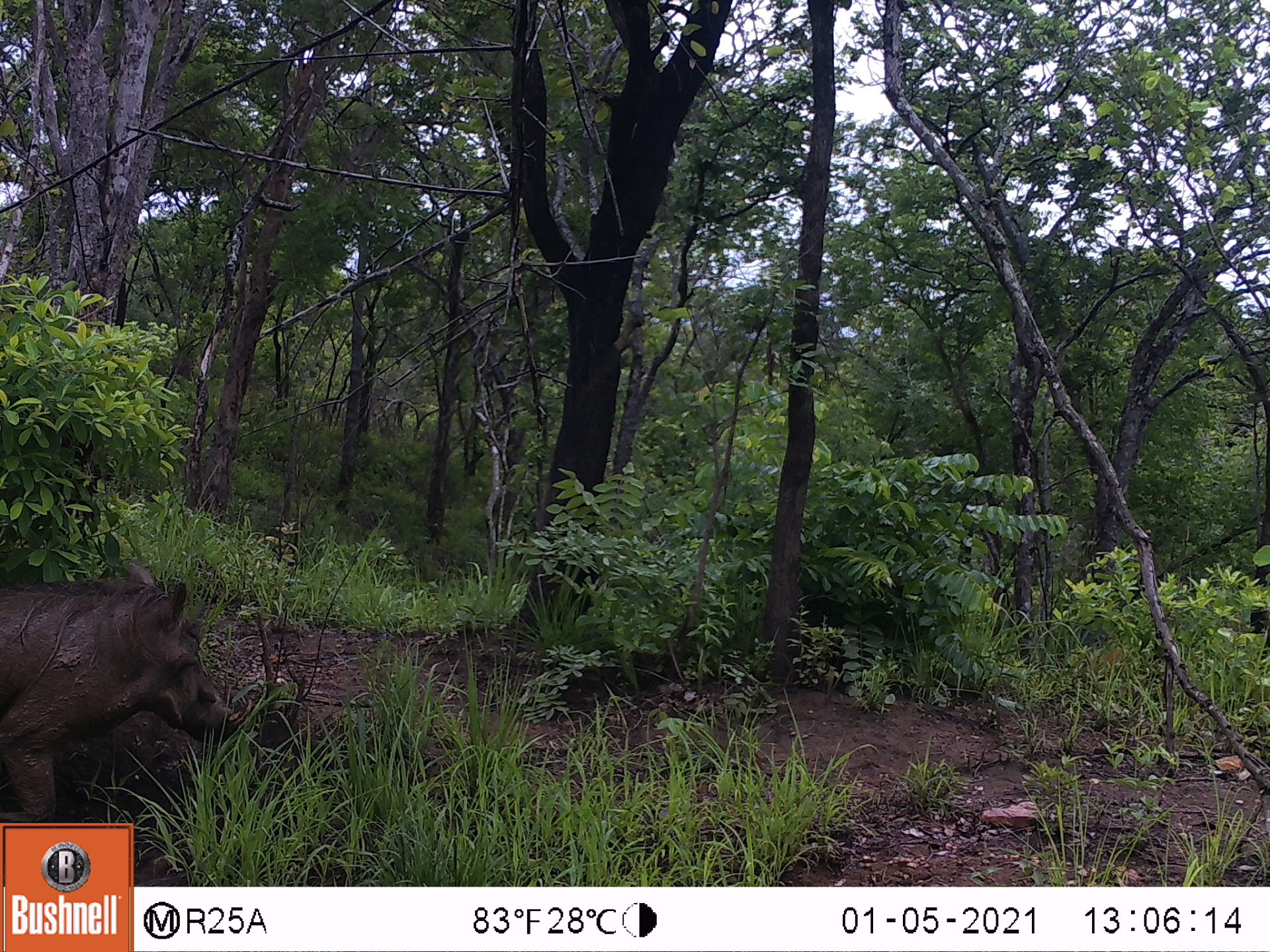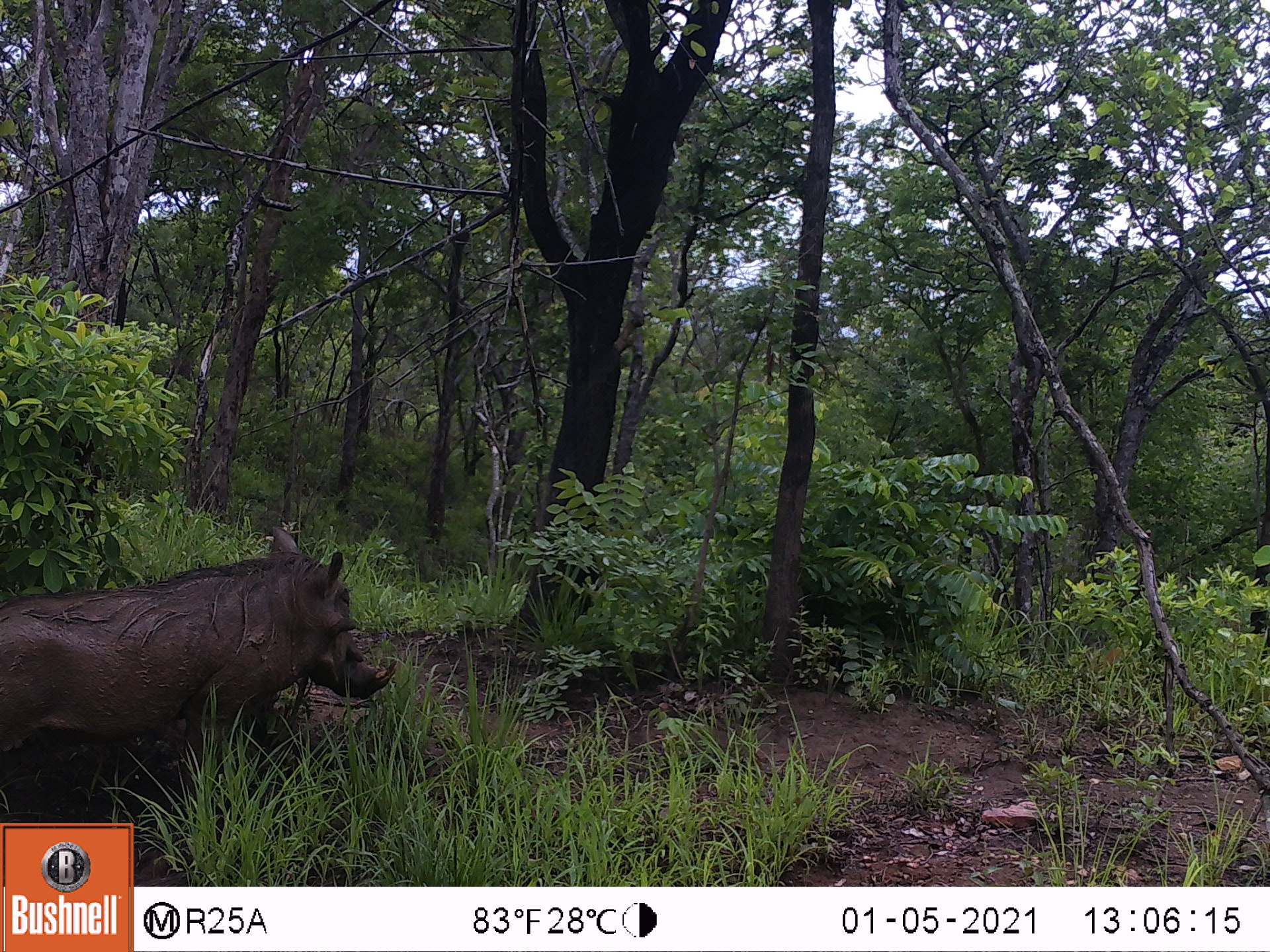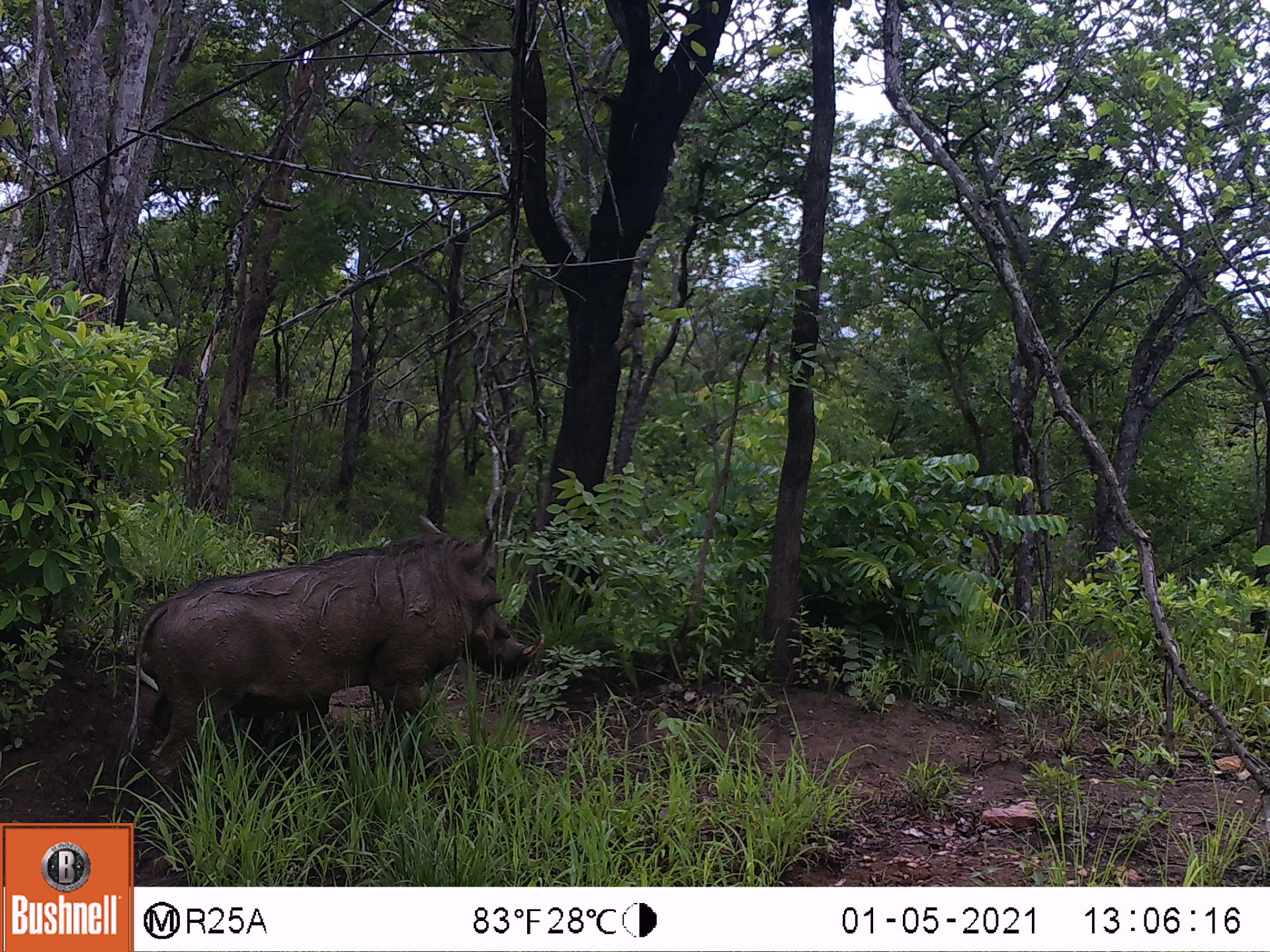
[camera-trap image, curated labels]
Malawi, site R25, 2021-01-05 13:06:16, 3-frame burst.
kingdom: Animalia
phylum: Chordata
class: Mammalia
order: Artiodactyla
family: Suidae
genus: Phacochoerus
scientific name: Phacochoerus africanus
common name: common warthog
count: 1